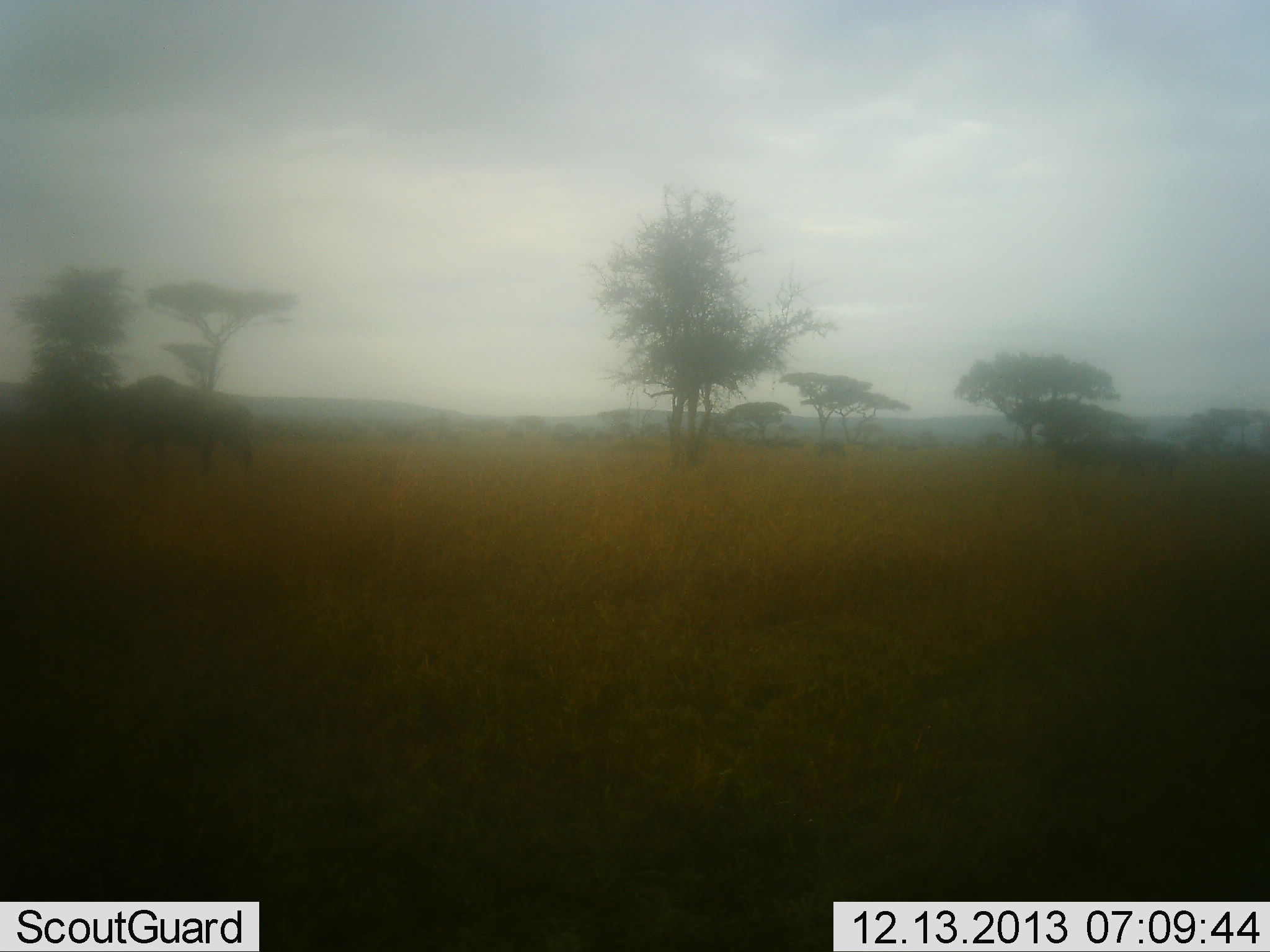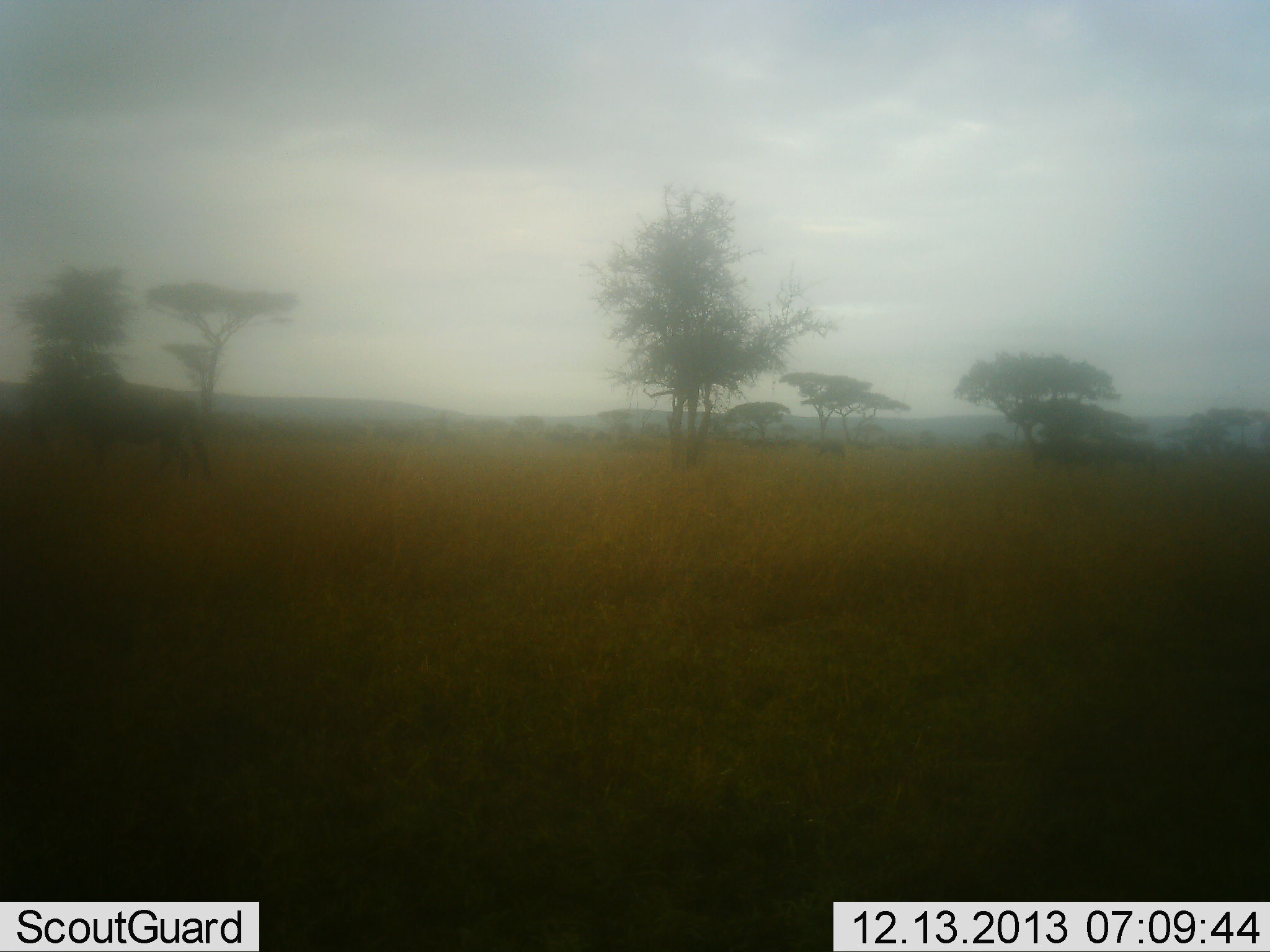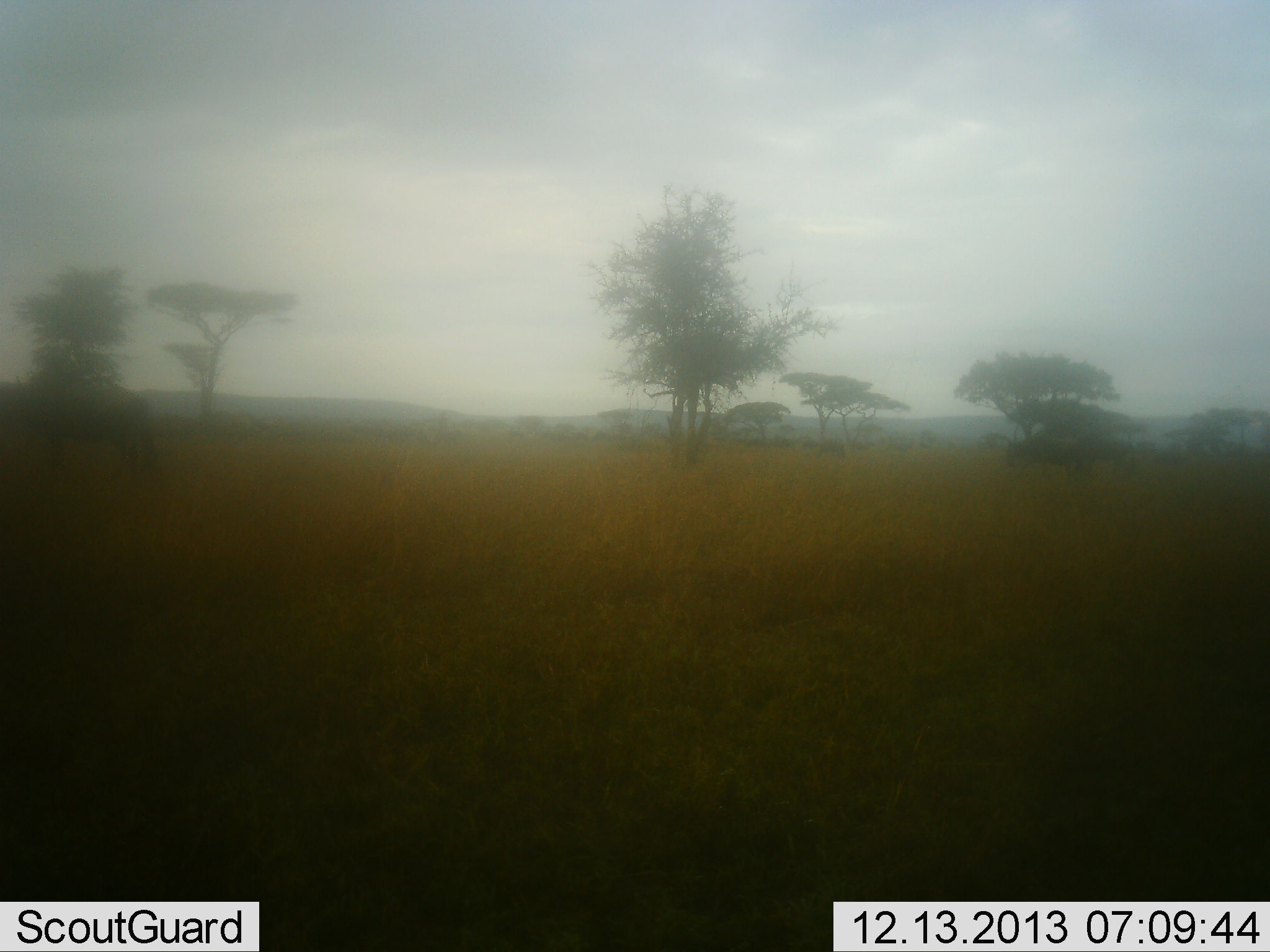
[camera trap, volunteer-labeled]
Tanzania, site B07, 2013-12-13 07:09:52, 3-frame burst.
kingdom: Animalia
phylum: Chordata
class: Mammalia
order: Artiodactyla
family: Bovidae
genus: Connochaetes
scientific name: Connochaetes taurinus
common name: blue wildebeest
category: wildebeest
Wildebeest (blue wildebeest) (Connochaetes taurinus), count 6. Behavior (volunteer vote fractions): standing 0%, resting 0%, moving 100%, interacting 0%. Young present (vote fraction): 0%. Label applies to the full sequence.